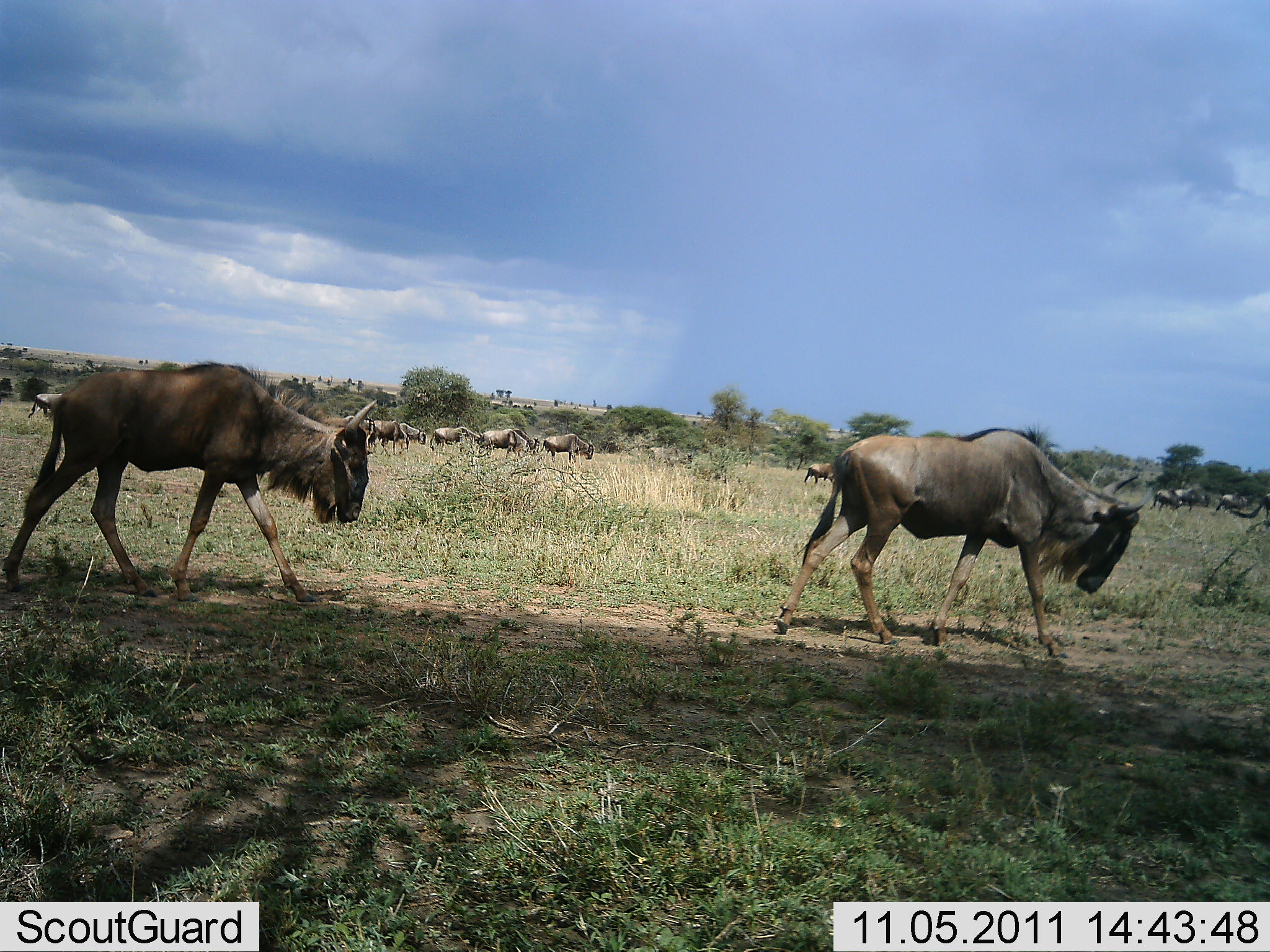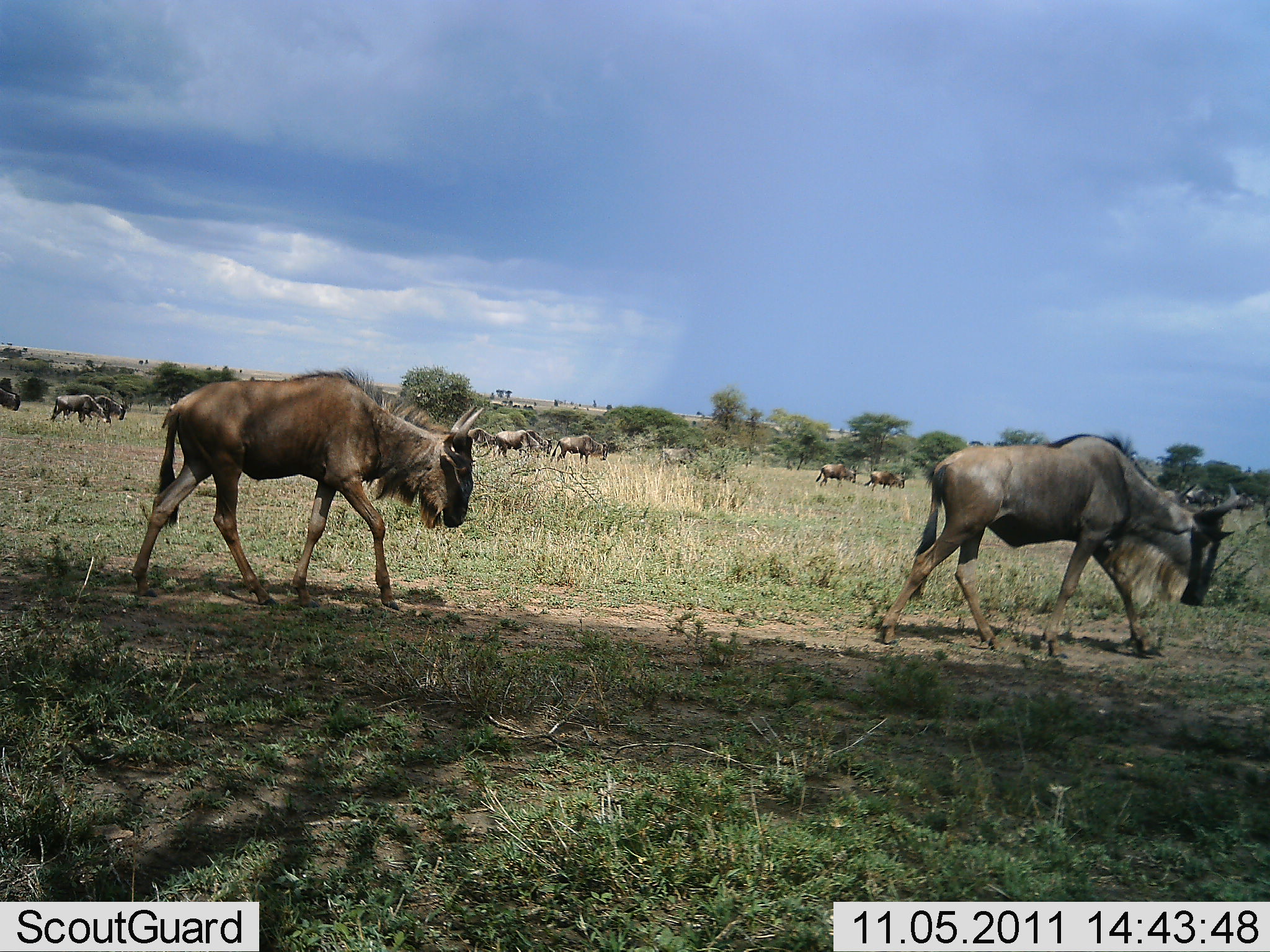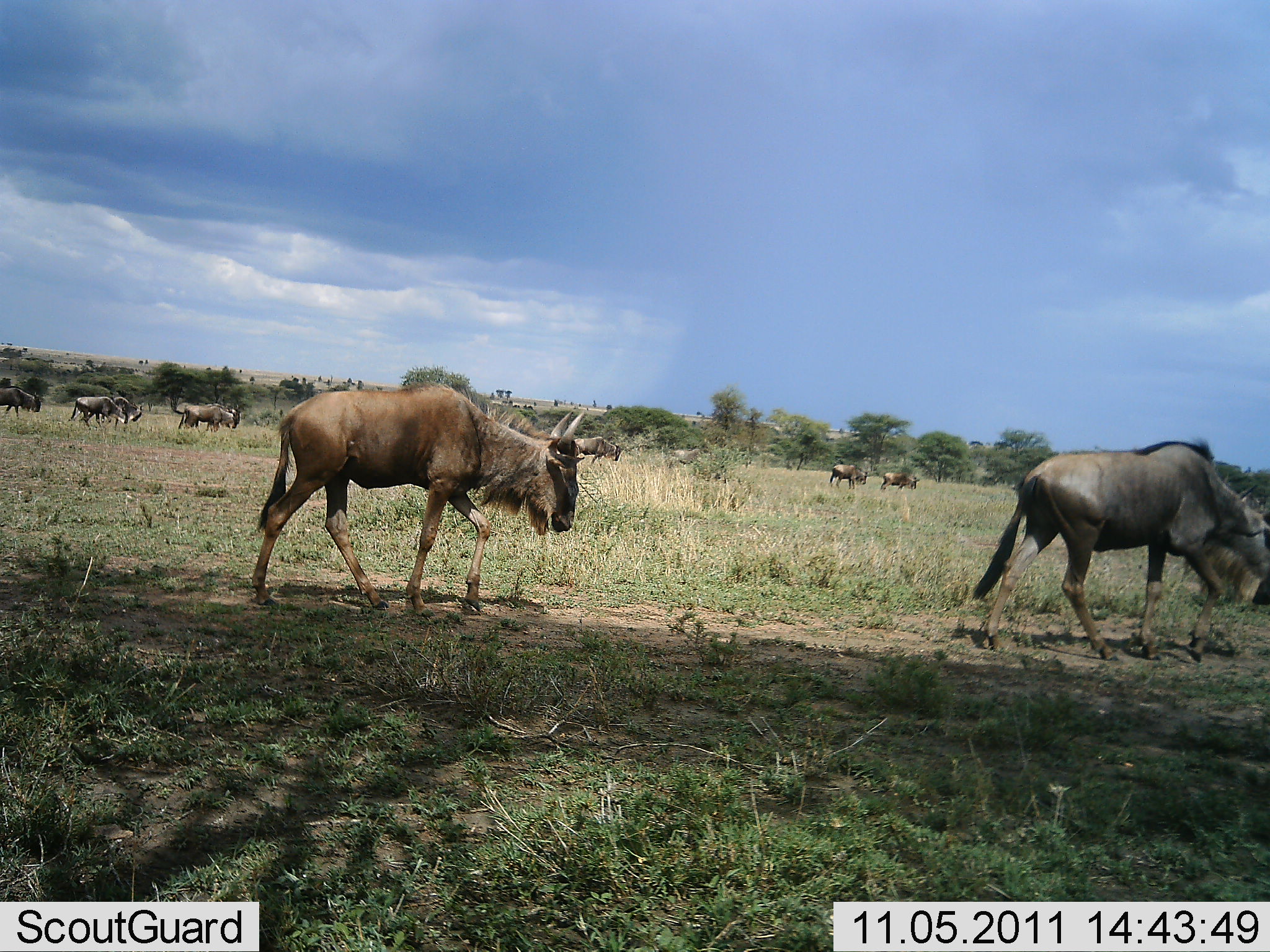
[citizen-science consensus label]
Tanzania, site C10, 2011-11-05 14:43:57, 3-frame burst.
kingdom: Animalia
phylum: Chordata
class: Mammalia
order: Artiodactyla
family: Bovidae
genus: Connochaetes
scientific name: Connochaetes taurinus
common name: blue wildebeest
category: wildebeest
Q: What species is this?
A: Wildebeest (blue wildebeest) (Connochaetes taurinus).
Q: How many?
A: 11-50.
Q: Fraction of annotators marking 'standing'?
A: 0%.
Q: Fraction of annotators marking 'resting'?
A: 0%.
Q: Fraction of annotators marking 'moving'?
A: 100%.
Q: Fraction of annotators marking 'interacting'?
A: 0%.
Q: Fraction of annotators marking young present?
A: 0%.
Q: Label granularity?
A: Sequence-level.